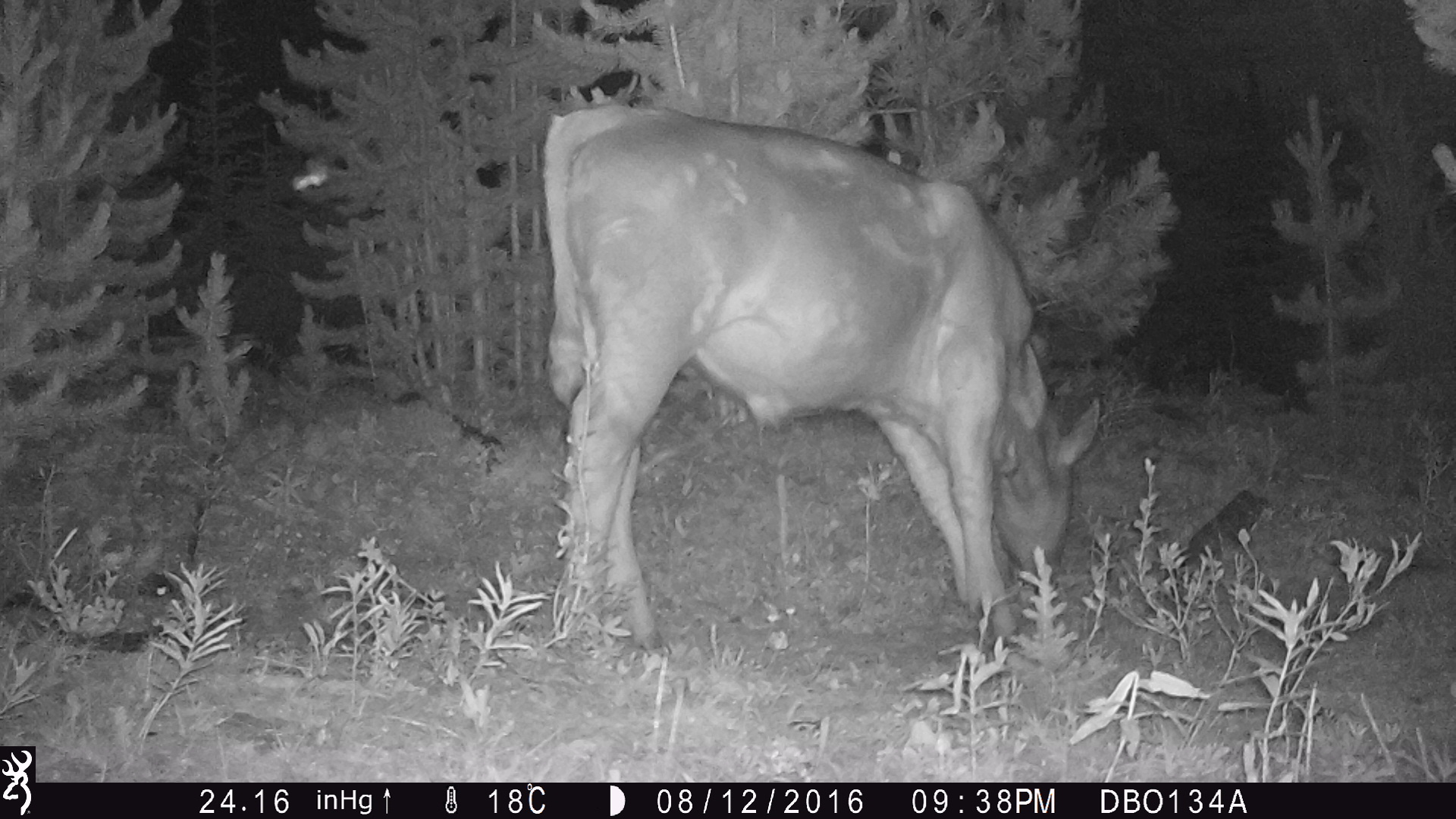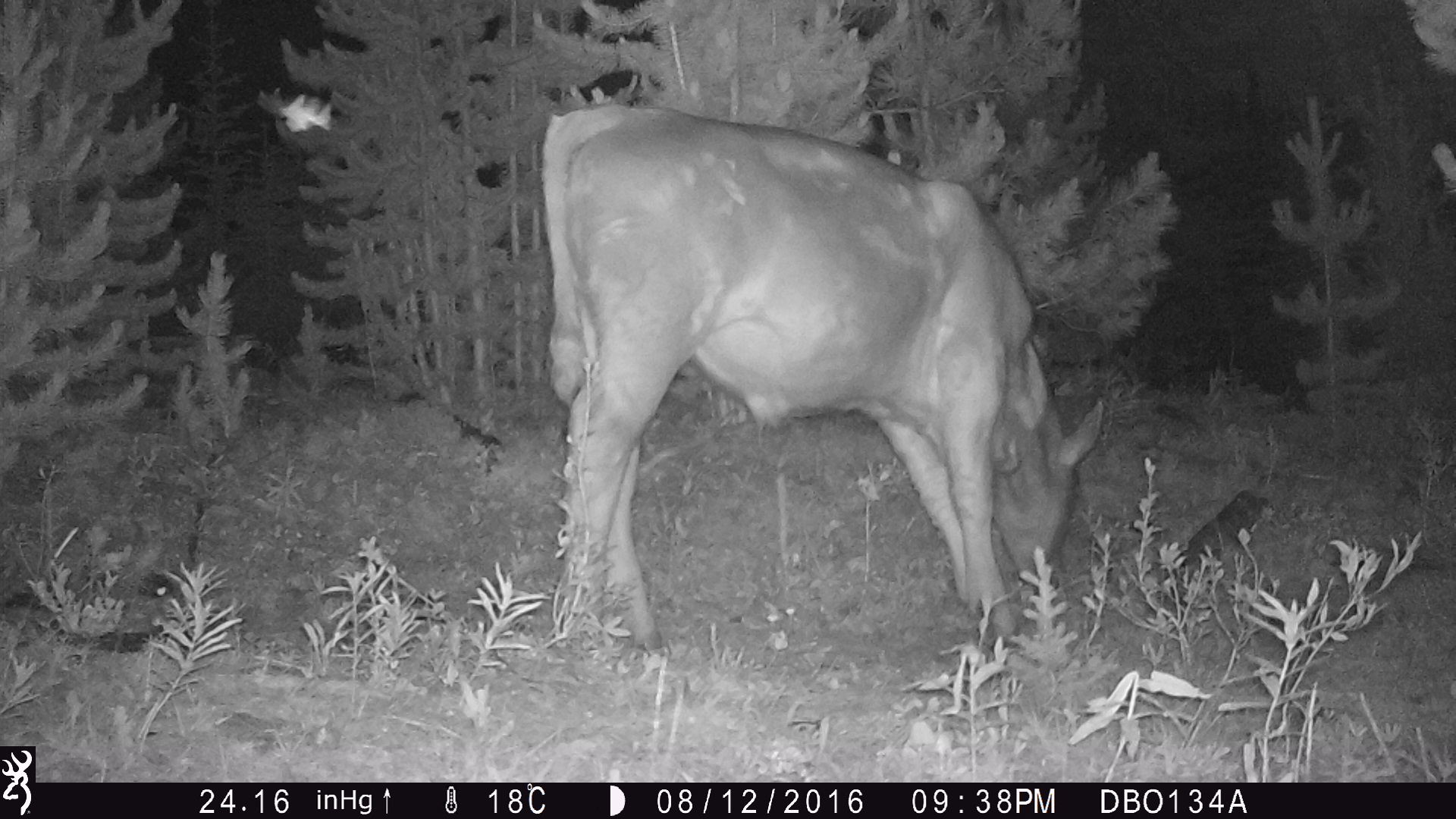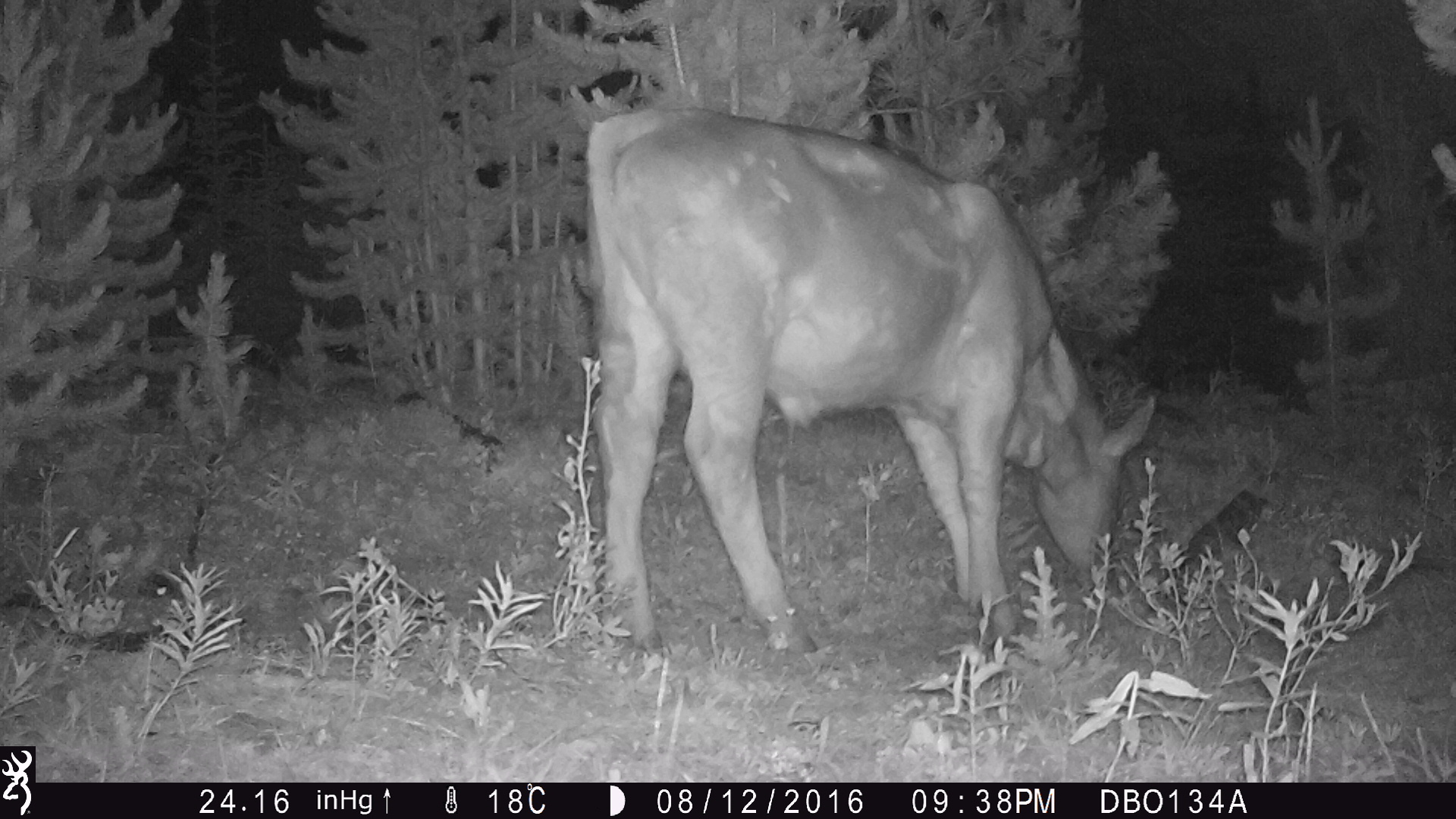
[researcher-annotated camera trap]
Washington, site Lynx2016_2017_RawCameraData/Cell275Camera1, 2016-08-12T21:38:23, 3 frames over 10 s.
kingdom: Animalia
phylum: Chordata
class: Mammalia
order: Artiodactyla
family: Bovidae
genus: Bos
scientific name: Bos taurus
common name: domestic cattle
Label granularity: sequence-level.